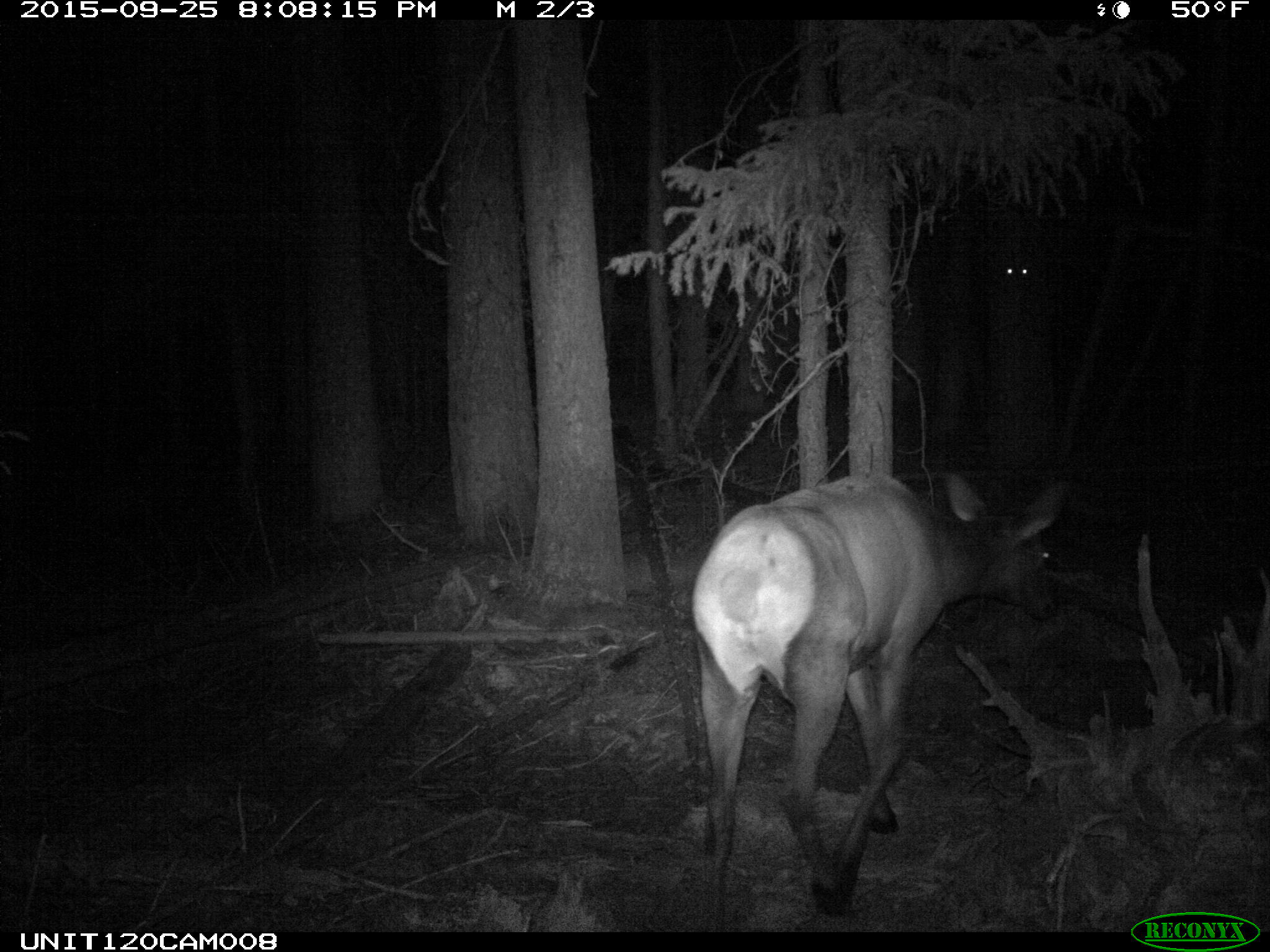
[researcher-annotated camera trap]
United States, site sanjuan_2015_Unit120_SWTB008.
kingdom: Animalia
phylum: Chordata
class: Mammalia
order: Artiodactyla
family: Cervidae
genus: Cervus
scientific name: Cervus elaphus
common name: red deer